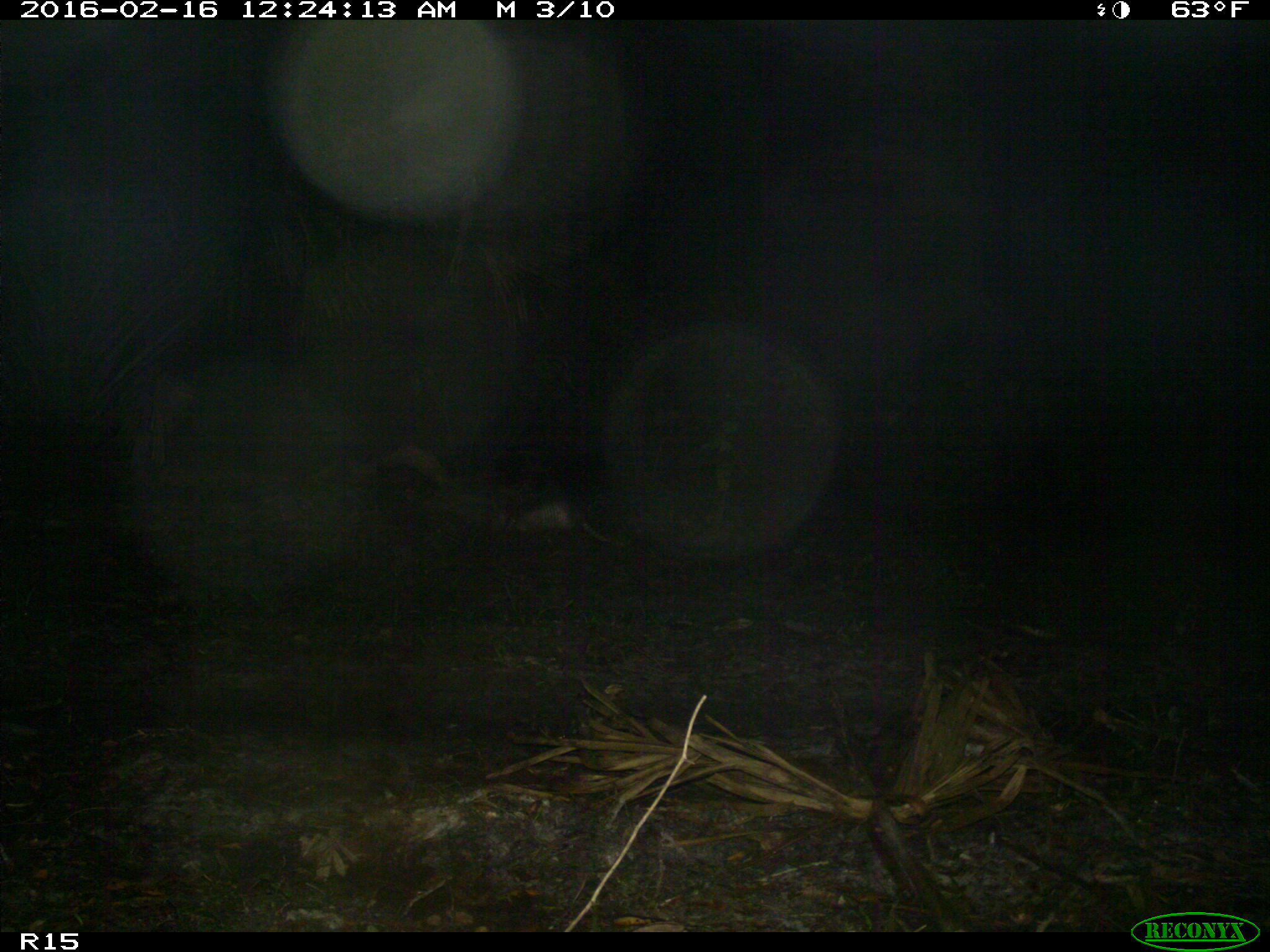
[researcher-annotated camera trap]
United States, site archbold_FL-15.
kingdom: Animalia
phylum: Chordata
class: Mammalia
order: Cingulata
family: Dasypodidae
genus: Dasypus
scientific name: Dasypus novemcinctus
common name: nine-banded armadillo